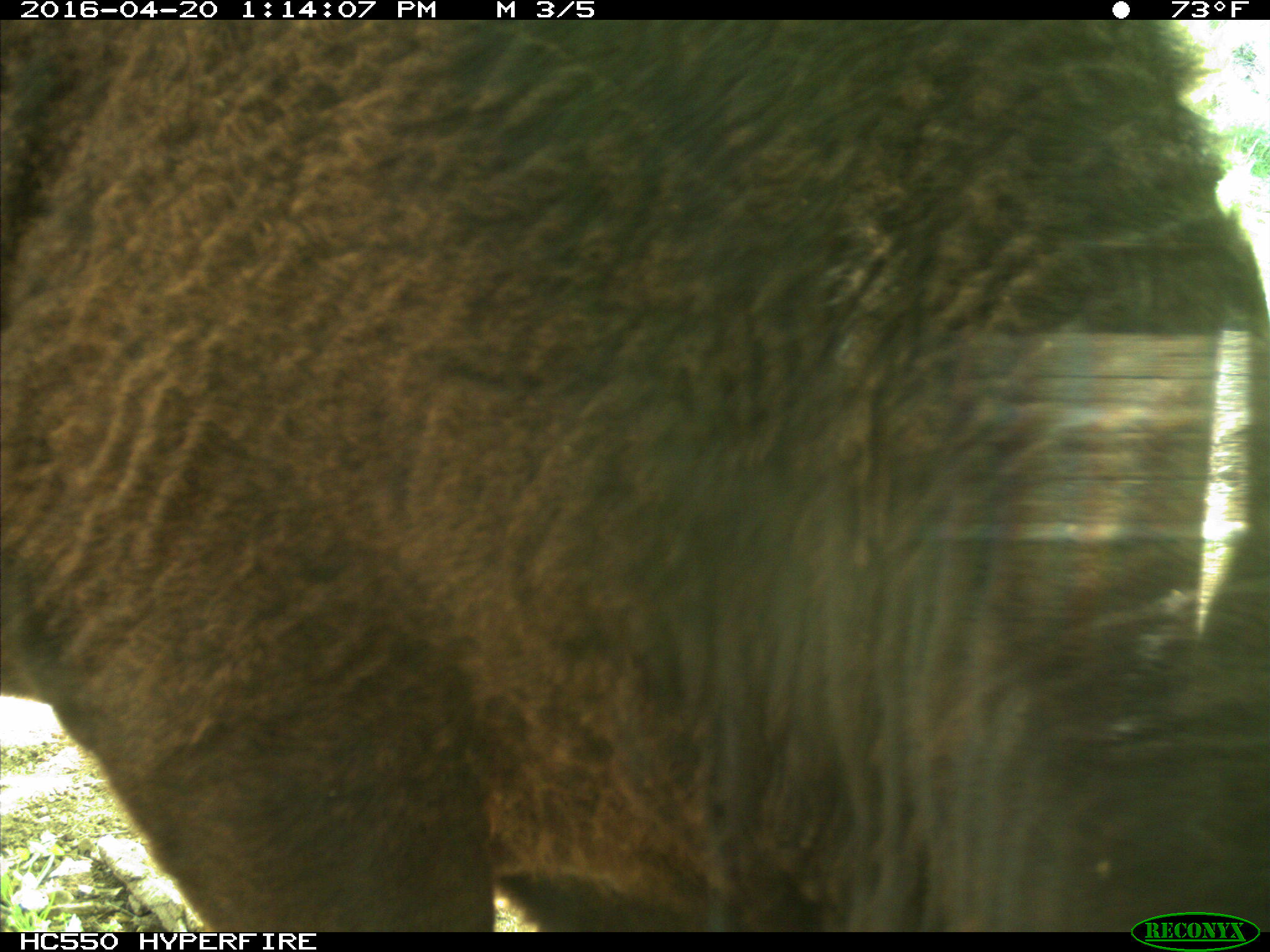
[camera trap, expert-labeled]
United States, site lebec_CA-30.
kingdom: Animalia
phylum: Chordata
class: Mammalia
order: Artiodactyla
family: Bovidae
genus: Bos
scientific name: Bos taurus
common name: domestic cow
Bos taurus (domestic cow).